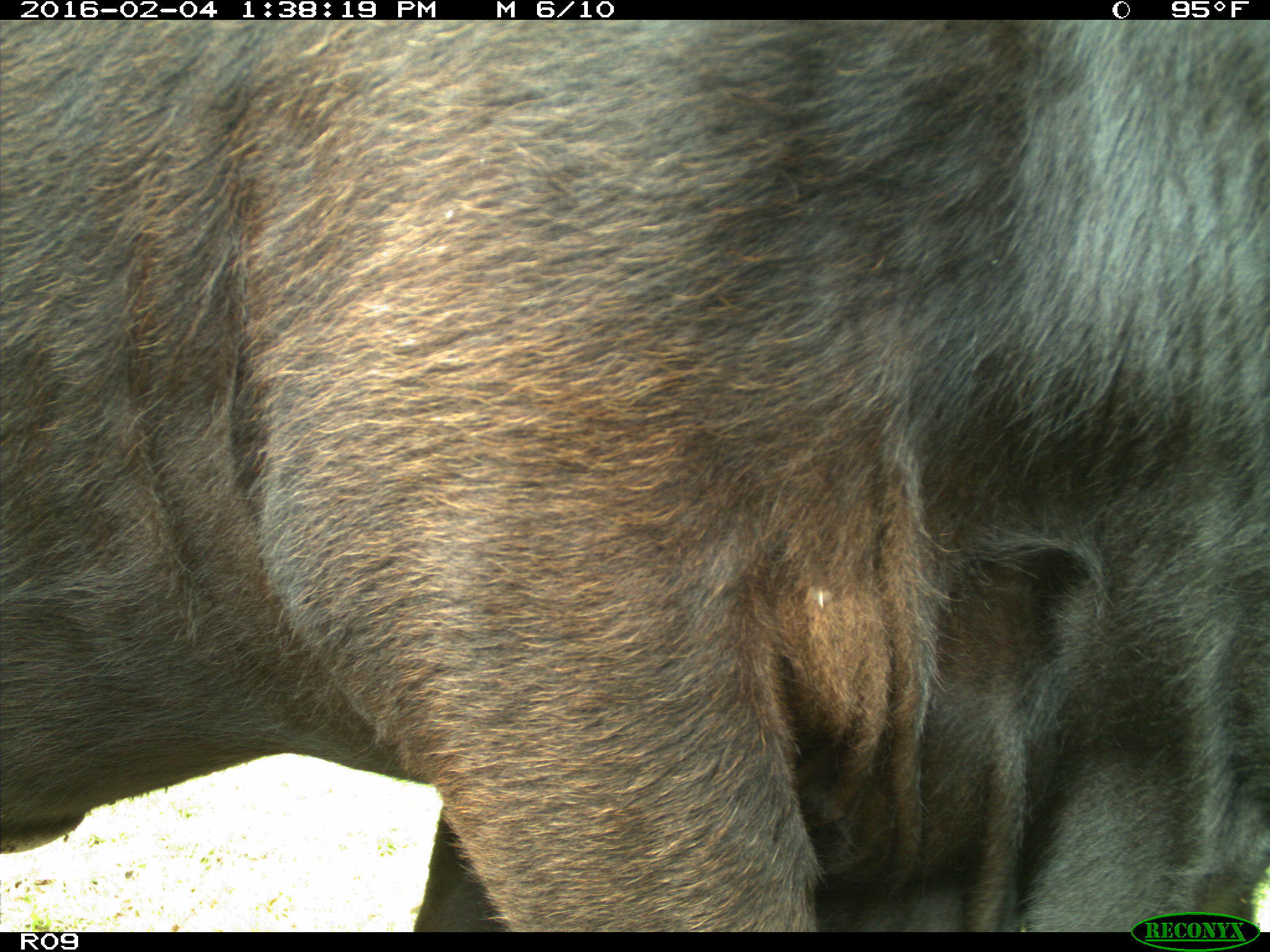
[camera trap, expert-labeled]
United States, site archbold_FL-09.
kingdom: Animalia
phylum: Chordata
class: Mammalia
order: Artiodactyla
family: Bovidae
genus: Bos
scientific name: Bos taurus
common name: domestic cow